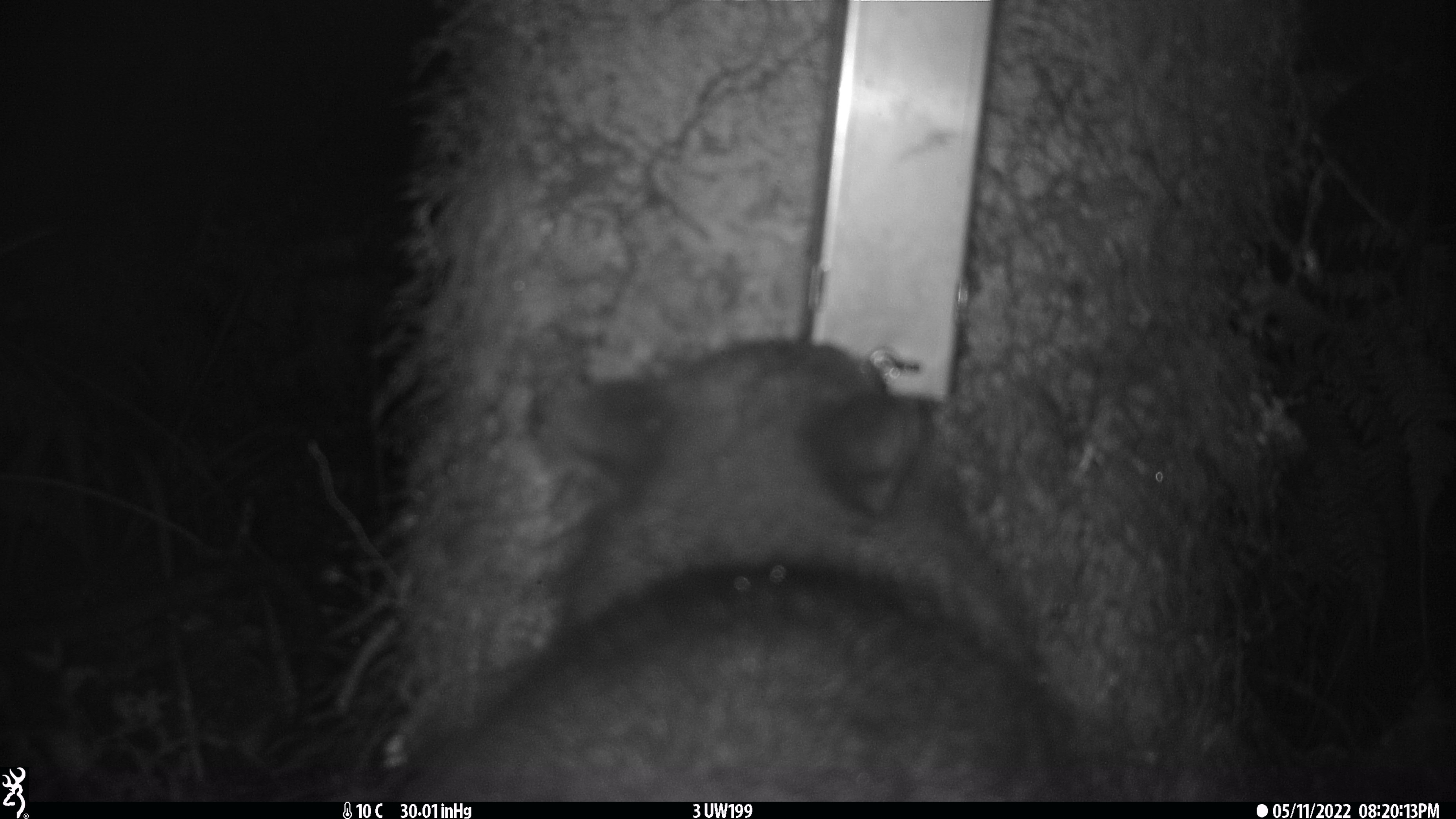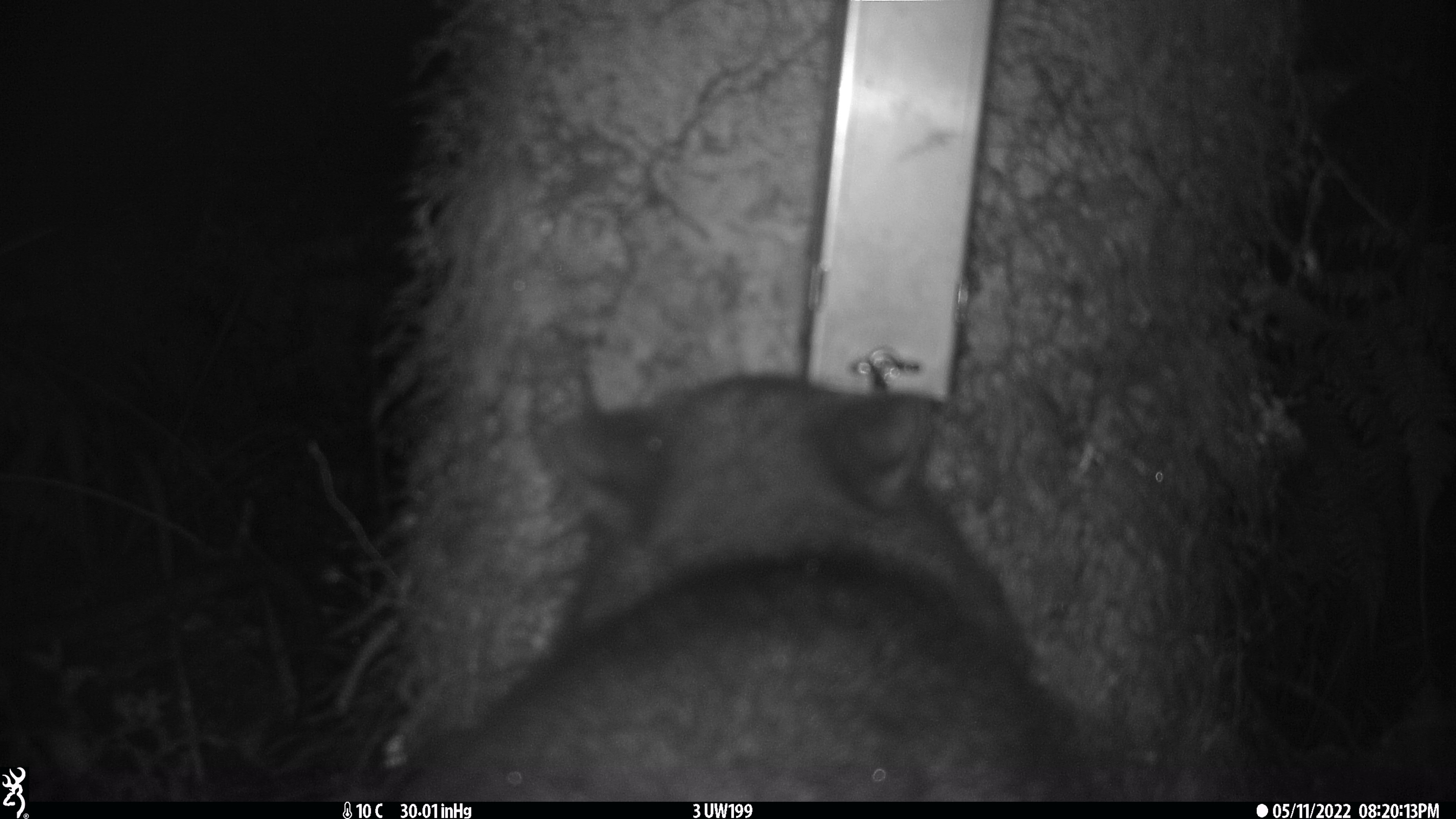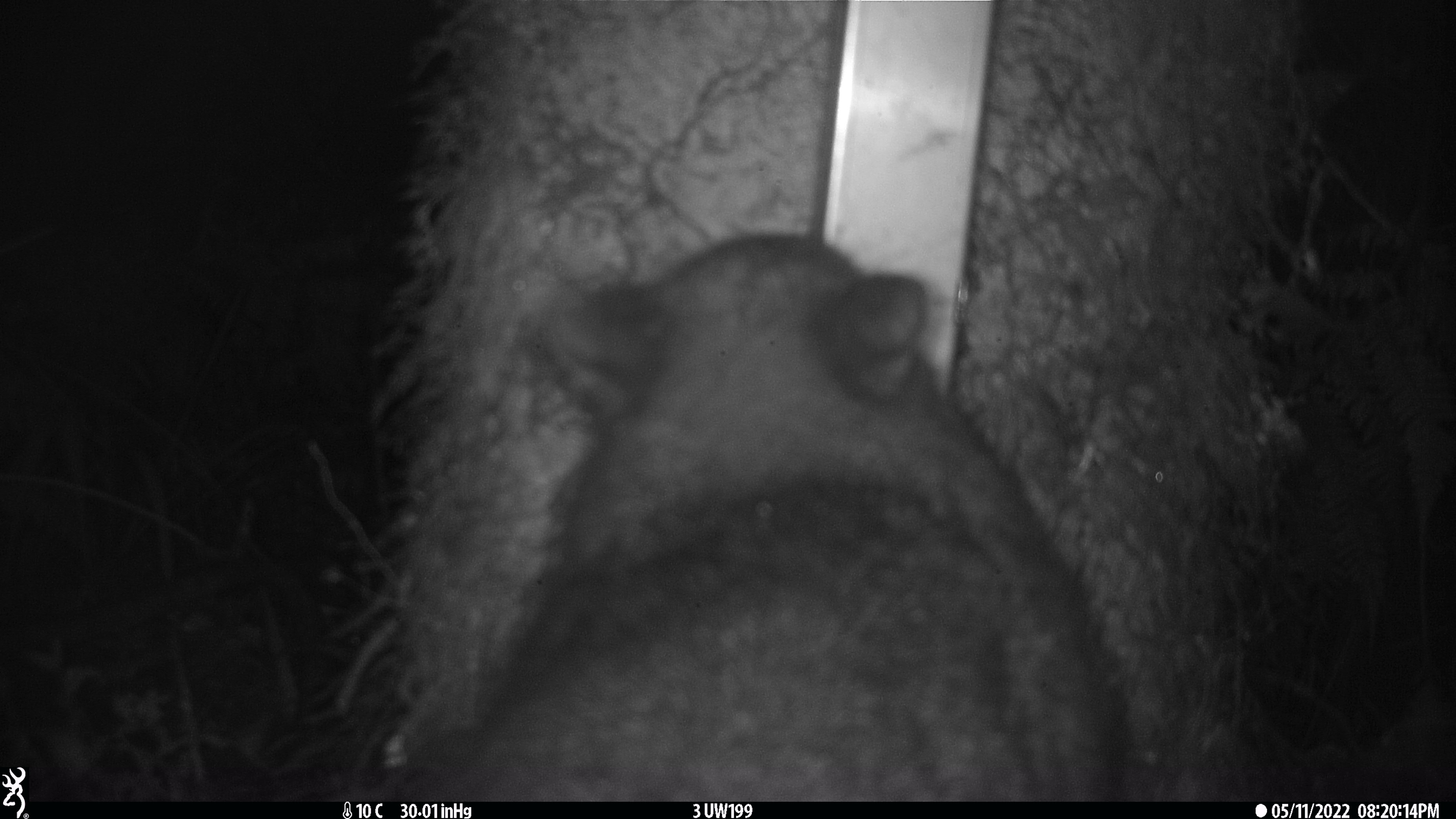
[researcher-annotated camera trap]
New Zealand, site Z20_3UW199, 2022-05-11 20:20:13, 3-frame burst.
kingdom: Animalia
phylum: Chordata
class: Mammalia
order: Diprotodontia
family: Phalangeridae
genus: Trichosurus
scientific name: Trichosurus vulpecula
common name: common brushtail possum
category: possum